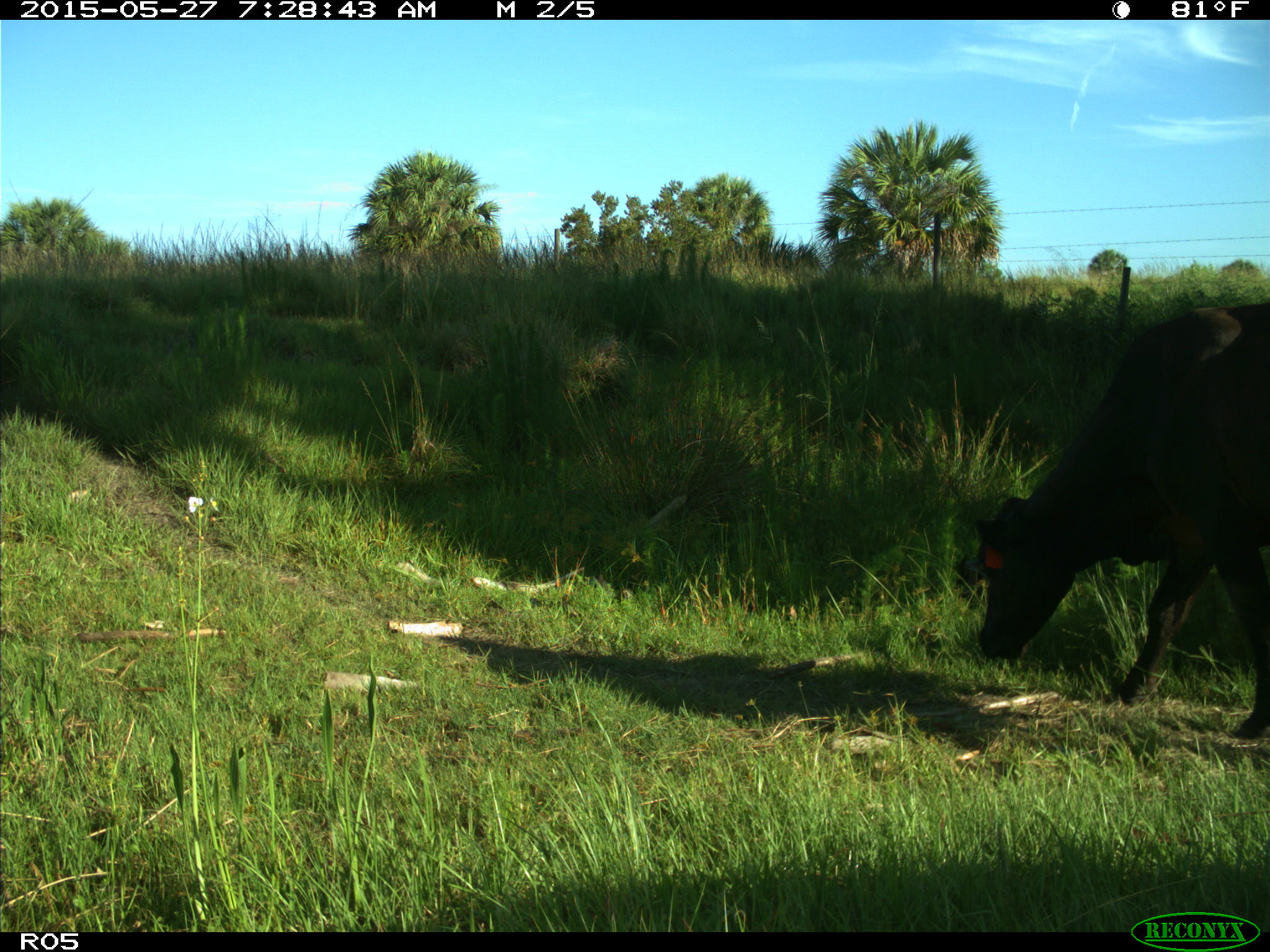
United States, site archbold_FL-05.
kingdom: Animalia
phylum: Chordata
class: Mammalia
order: Artiodactyla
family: Bovidae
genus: Bos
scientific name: Bos taurus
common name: domestic cow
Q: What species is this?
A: Bos taurus (domestic cow).